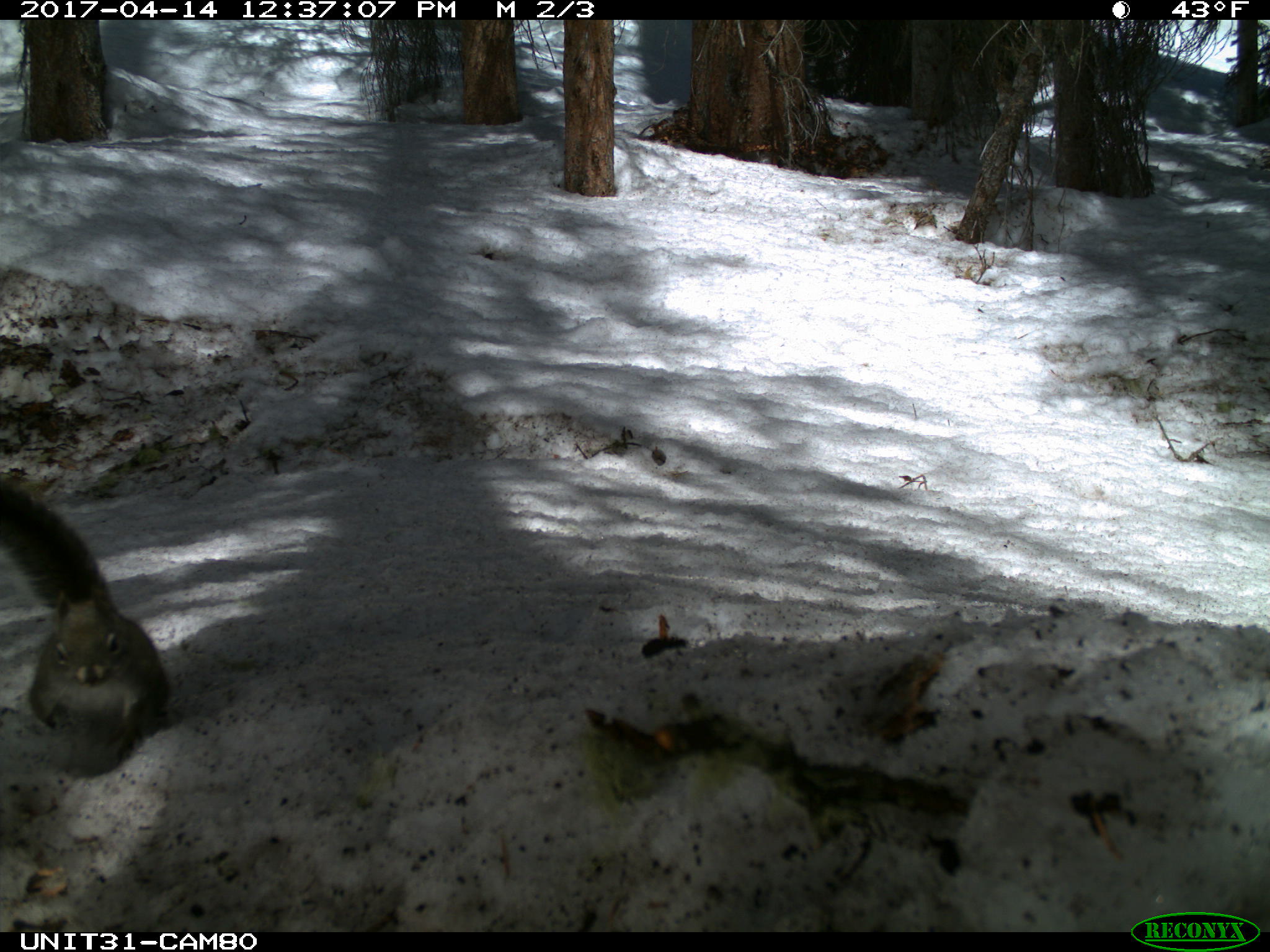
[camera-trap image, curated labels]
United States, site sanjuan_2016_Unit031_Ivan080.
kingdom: Animalia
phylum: Chordata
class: Mammalia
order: Rodentia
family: Sciuridae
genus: Tamiasciurus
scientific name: Tamiasciurus hudsonicus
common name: american red squirrel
Tamiasciurus hudsonicus (american red squirrel).